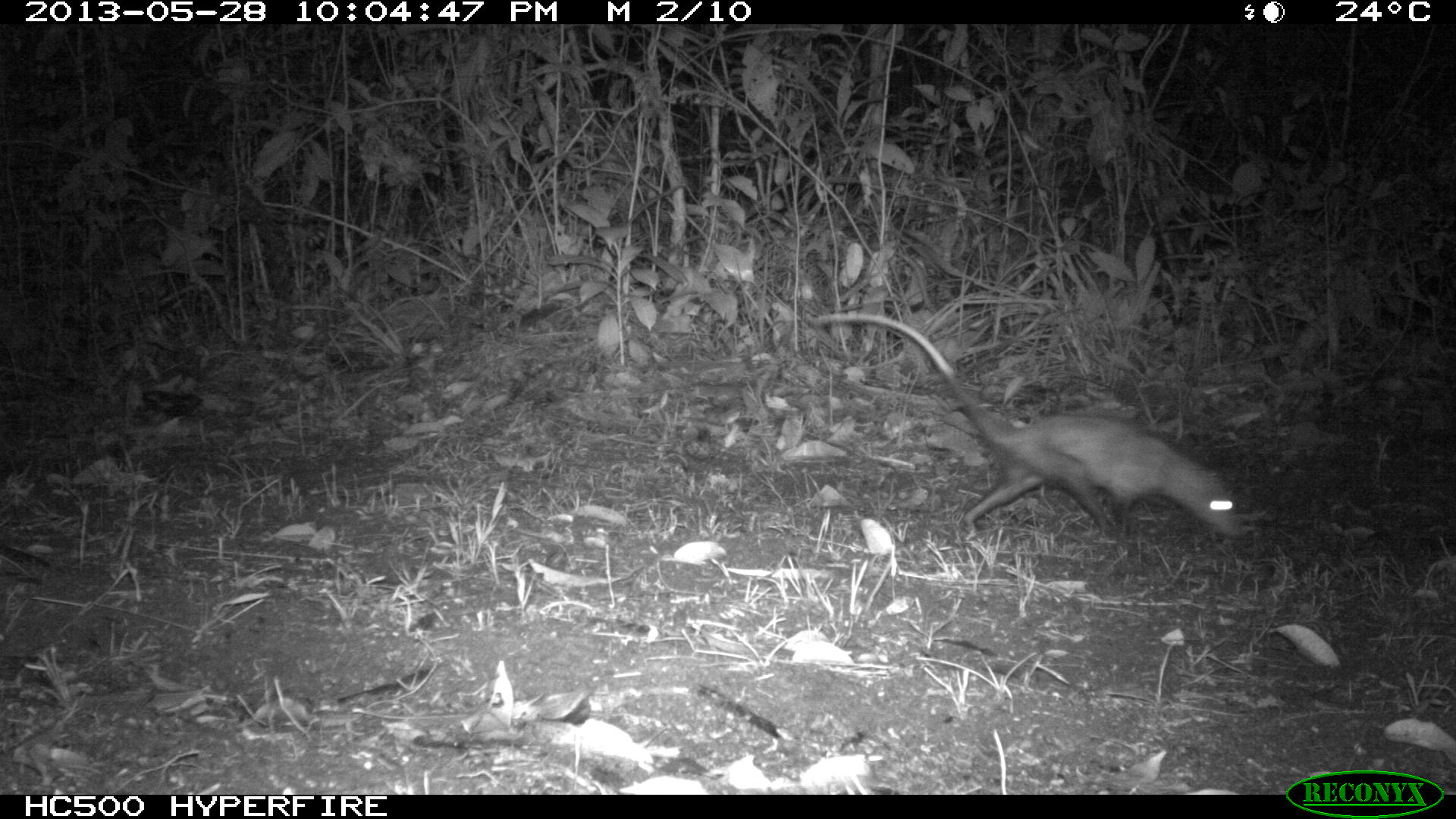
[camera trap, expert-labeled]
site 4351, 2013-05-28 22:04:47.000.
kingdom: Animalia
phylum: Chordata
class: Mammalia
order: Didelphimorphia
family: Didelphidae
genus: Didelphis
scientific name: Didelphis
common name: american opossums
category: didelphis sp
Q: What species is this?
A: Didelphis sp (american opossums) (Didelphis).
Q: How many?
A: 1.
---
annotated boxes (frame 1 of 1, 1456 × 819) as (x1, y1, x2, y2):
didelphis sp: (812, 311, 1243, 541)